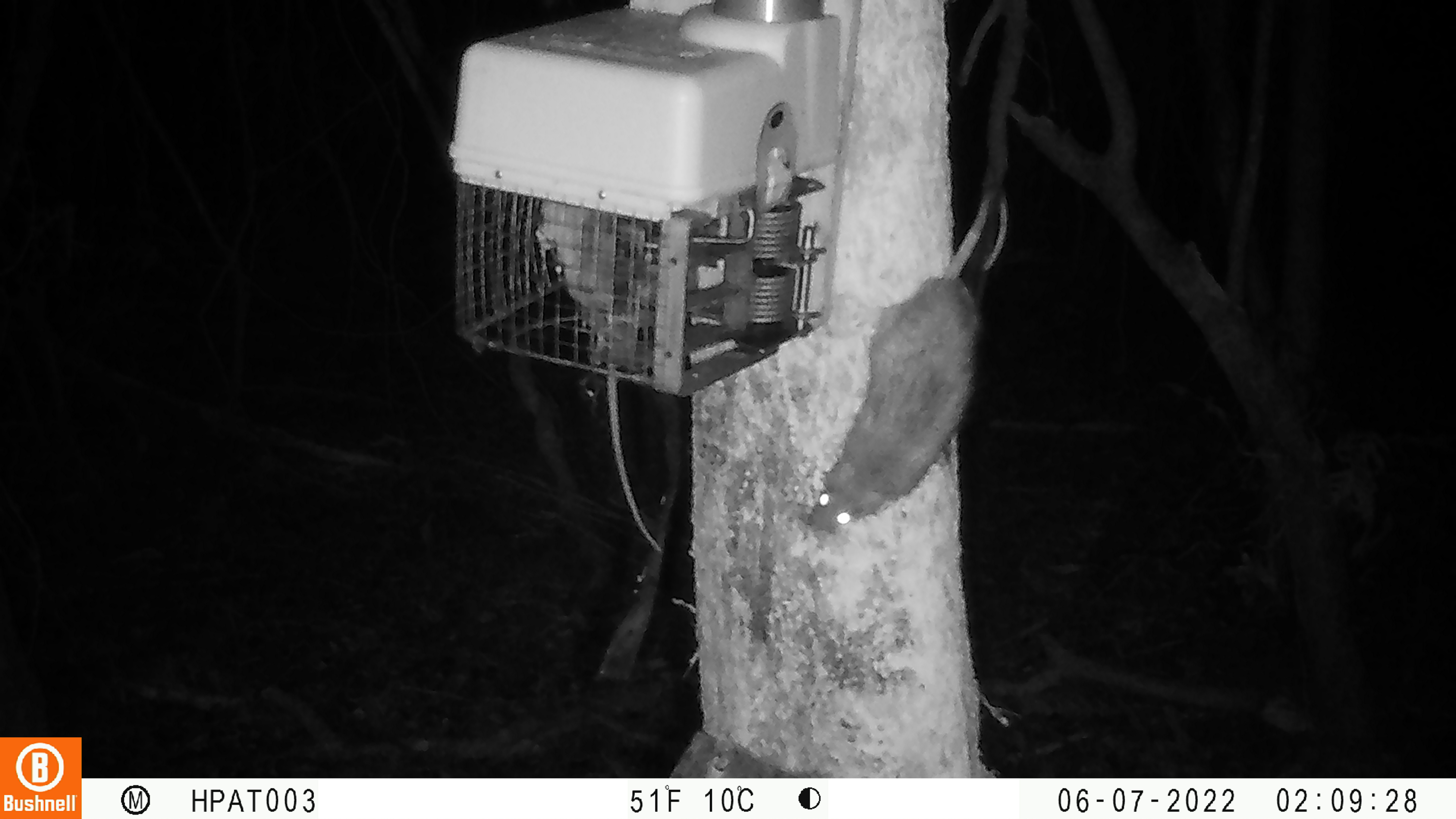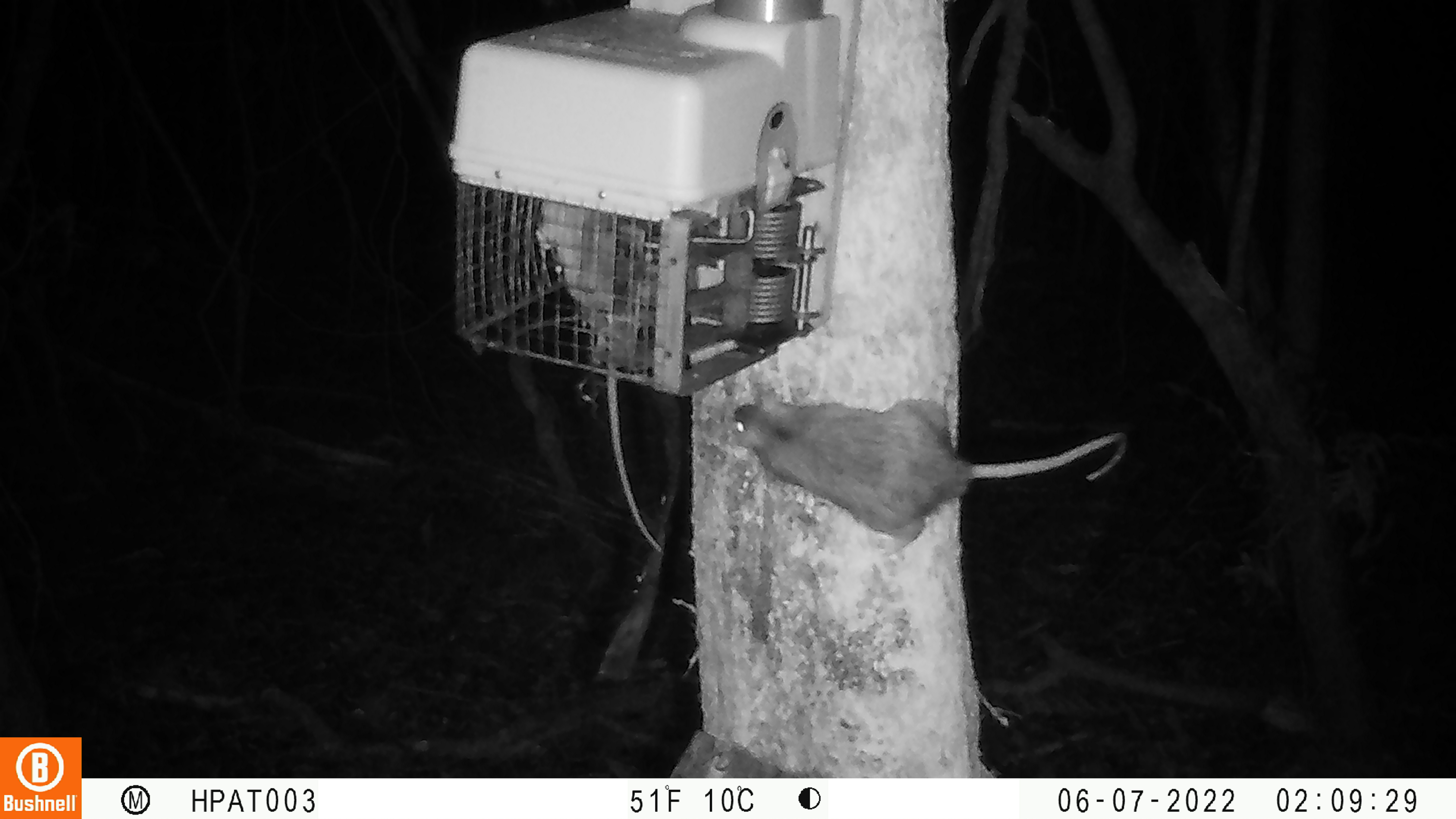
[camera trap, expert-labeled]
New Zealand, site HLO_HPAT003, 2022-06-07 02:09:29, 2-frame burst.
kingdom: Animalia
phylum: Chordata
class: Mammalia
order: Rodentia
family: Muridae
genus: Rattus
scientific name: Rattus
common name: rat